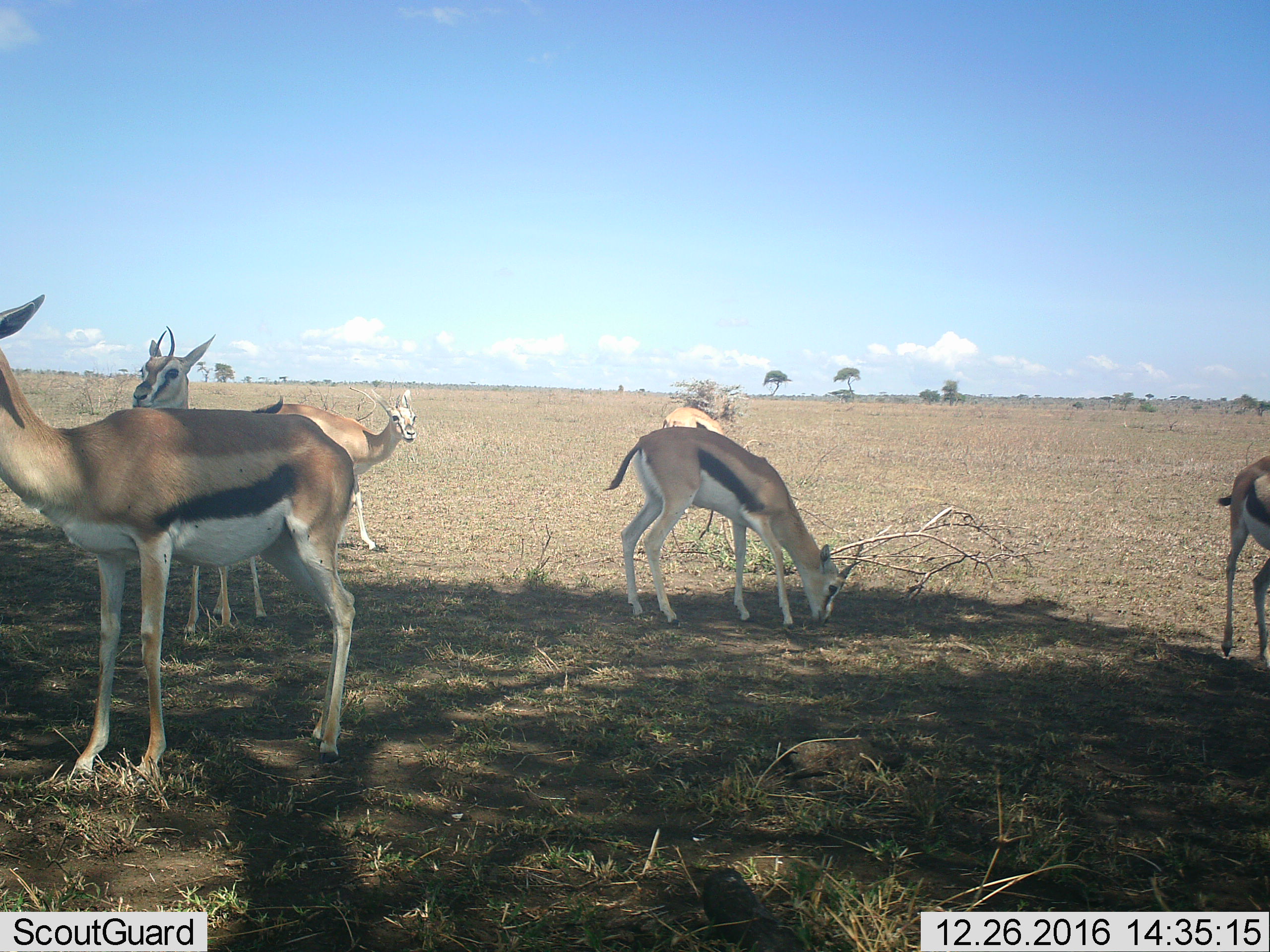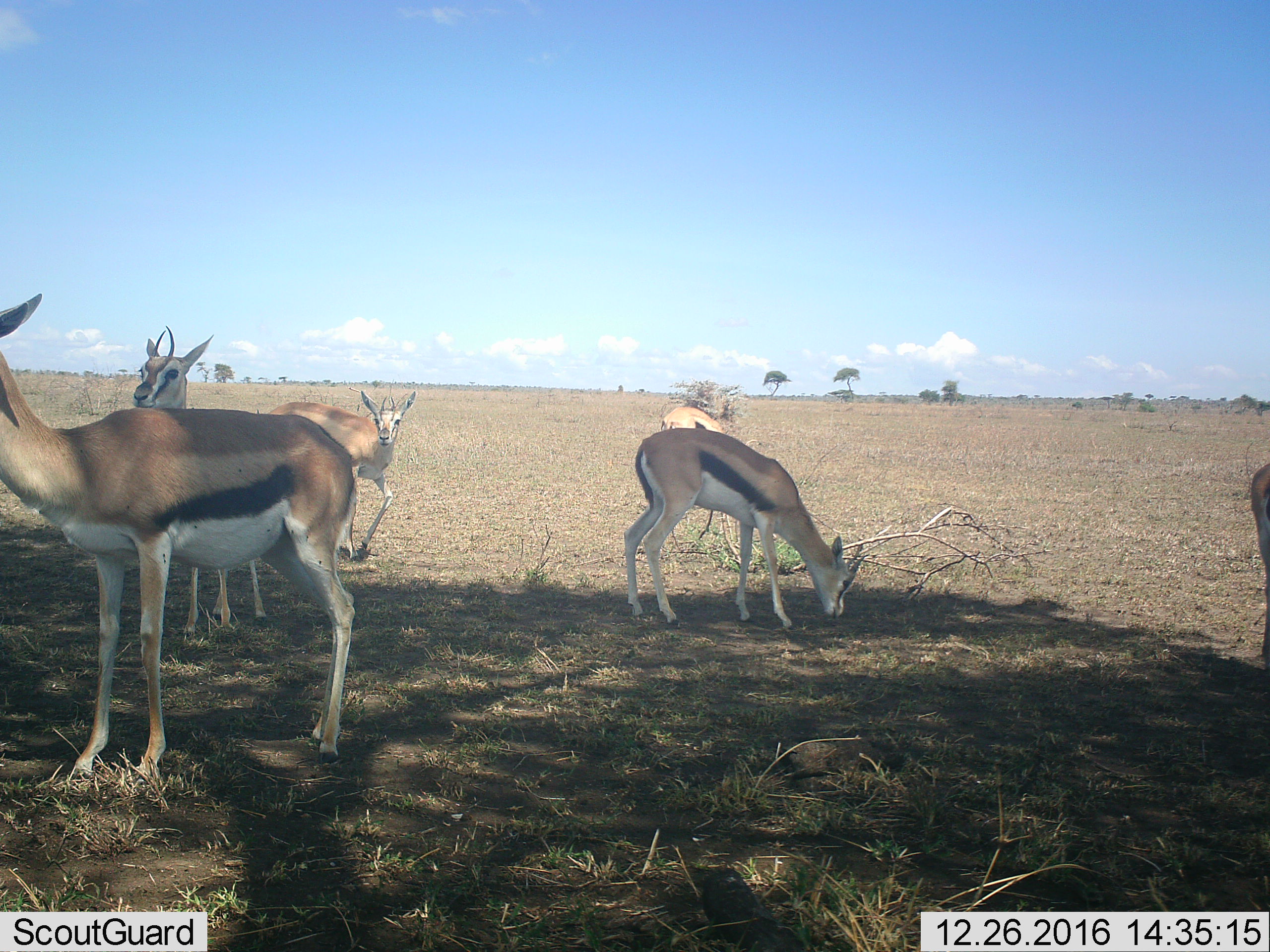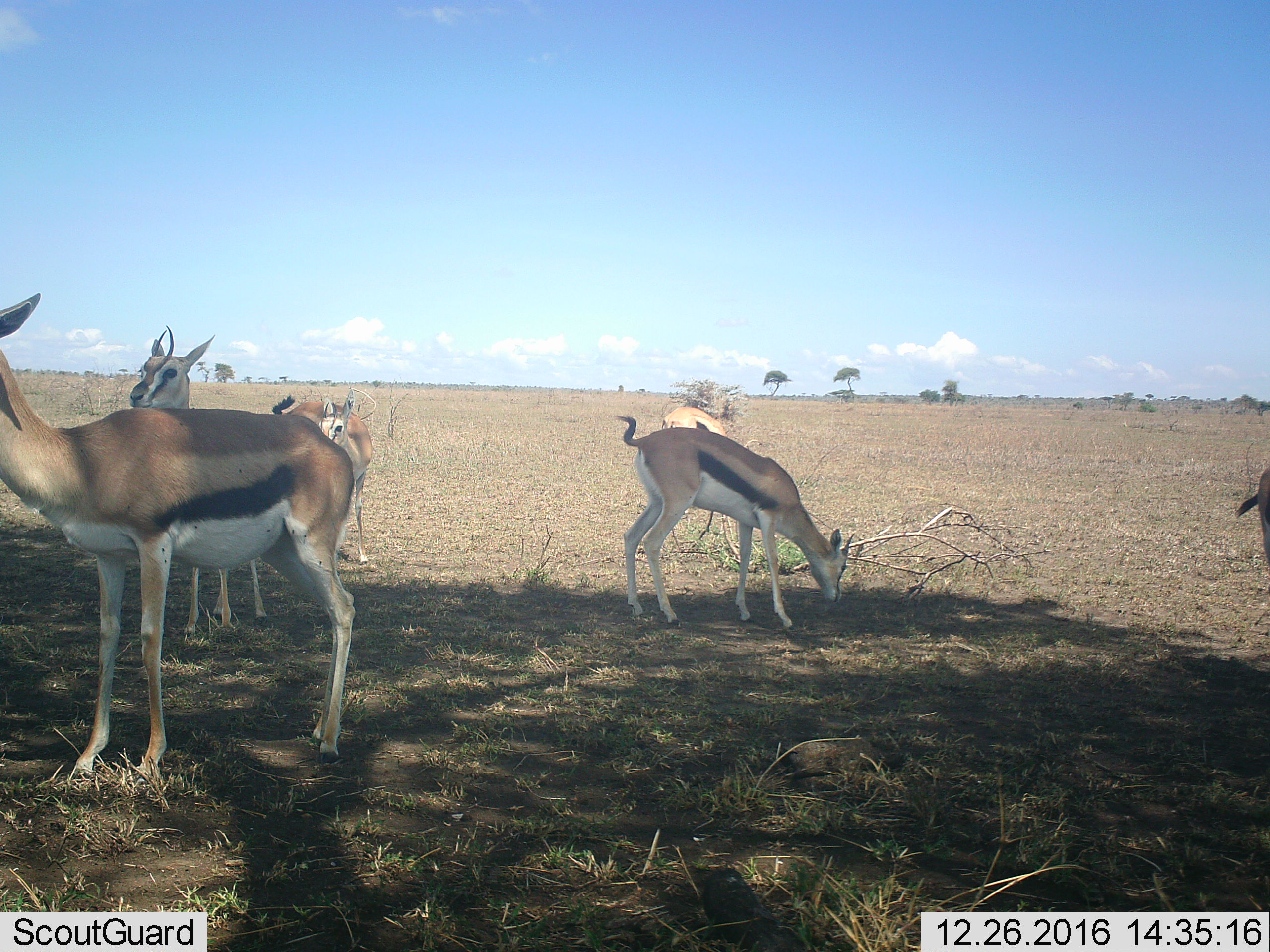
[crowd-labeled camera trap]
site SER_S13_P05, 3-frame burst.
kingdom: Animalia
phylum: Chordata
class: Mammalia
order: Artiodactyla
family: Bovidae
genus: Eudorcas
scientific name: Eudorcas thomsonii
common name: thomson's gazelle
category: gazellethomsons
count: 6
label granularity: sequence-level